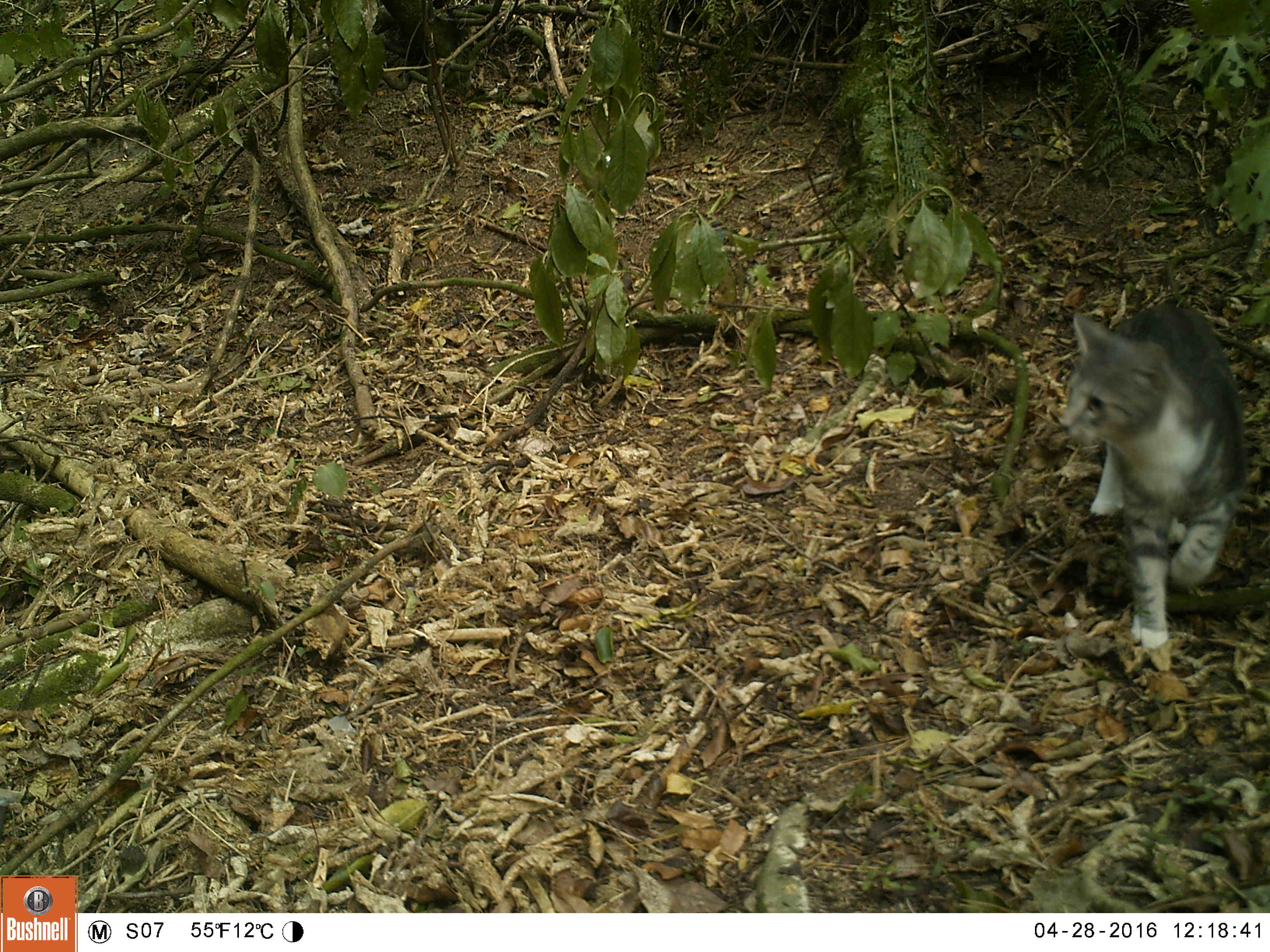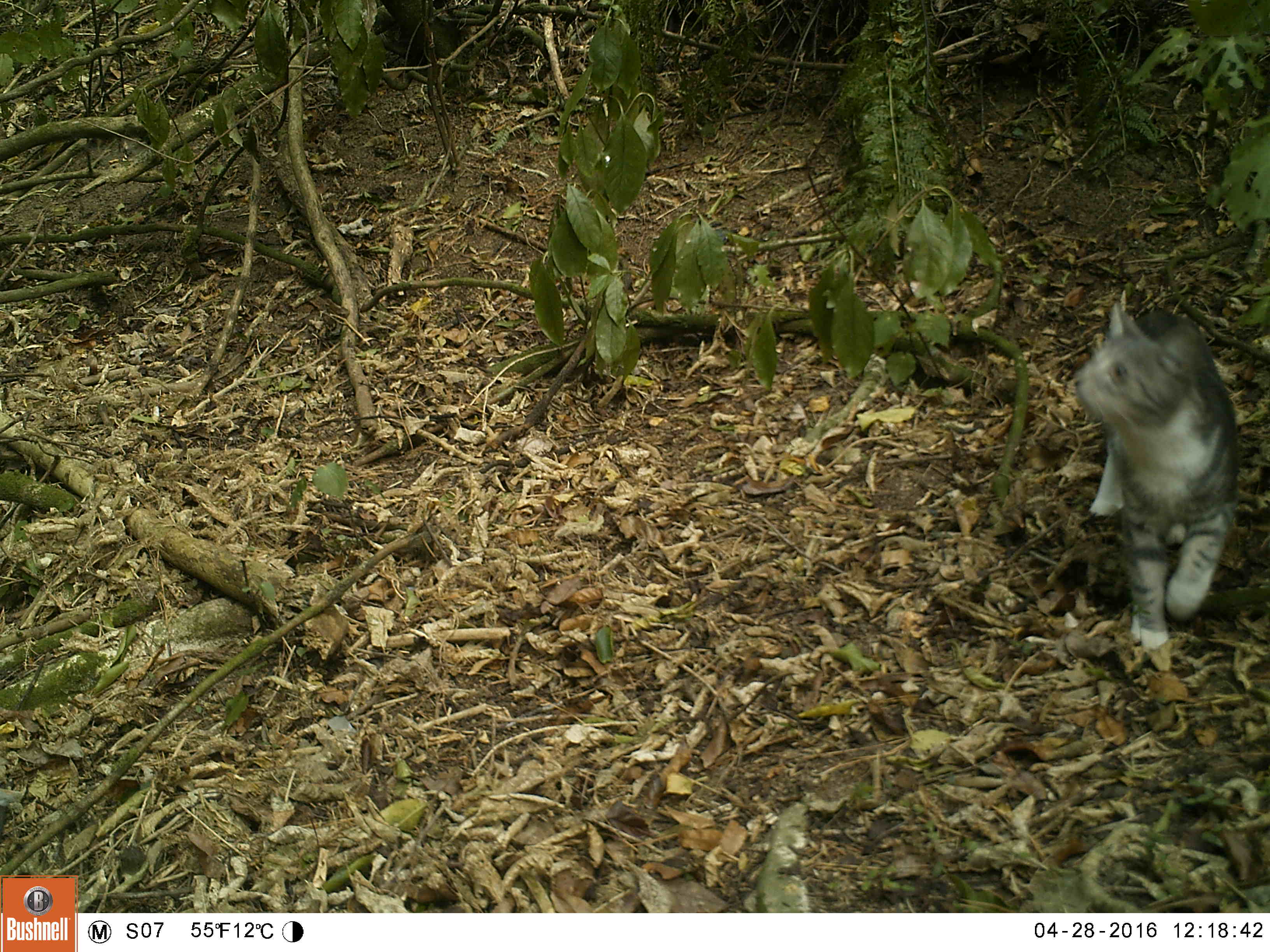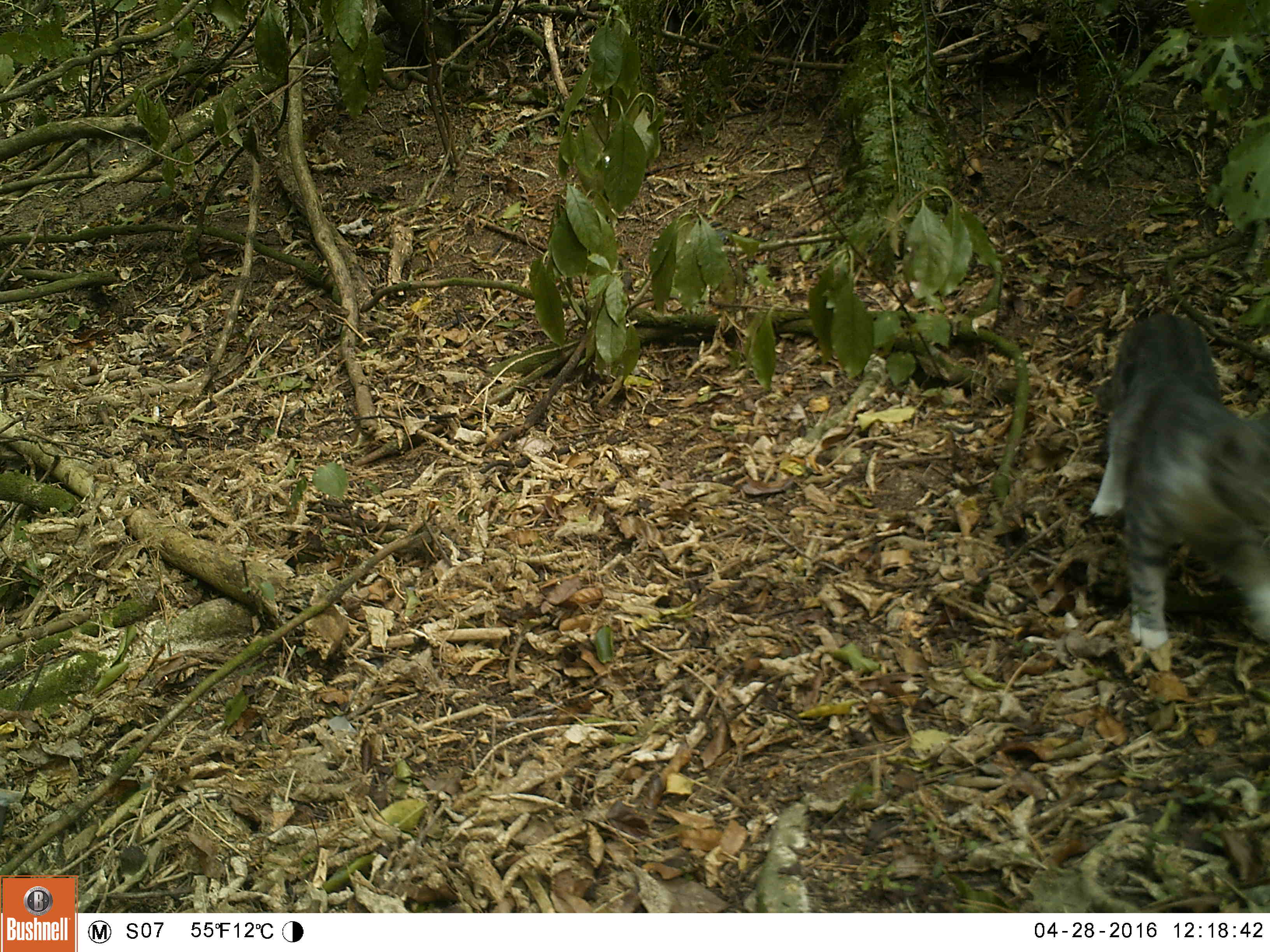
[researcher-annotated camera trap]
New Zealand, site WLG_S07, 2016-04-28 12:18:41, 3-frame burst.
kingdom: Animalia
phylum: Chordata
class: Mammalia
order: Carnivora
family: Felidae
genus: Felis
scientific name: Felis catus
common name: domestic cat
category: cat